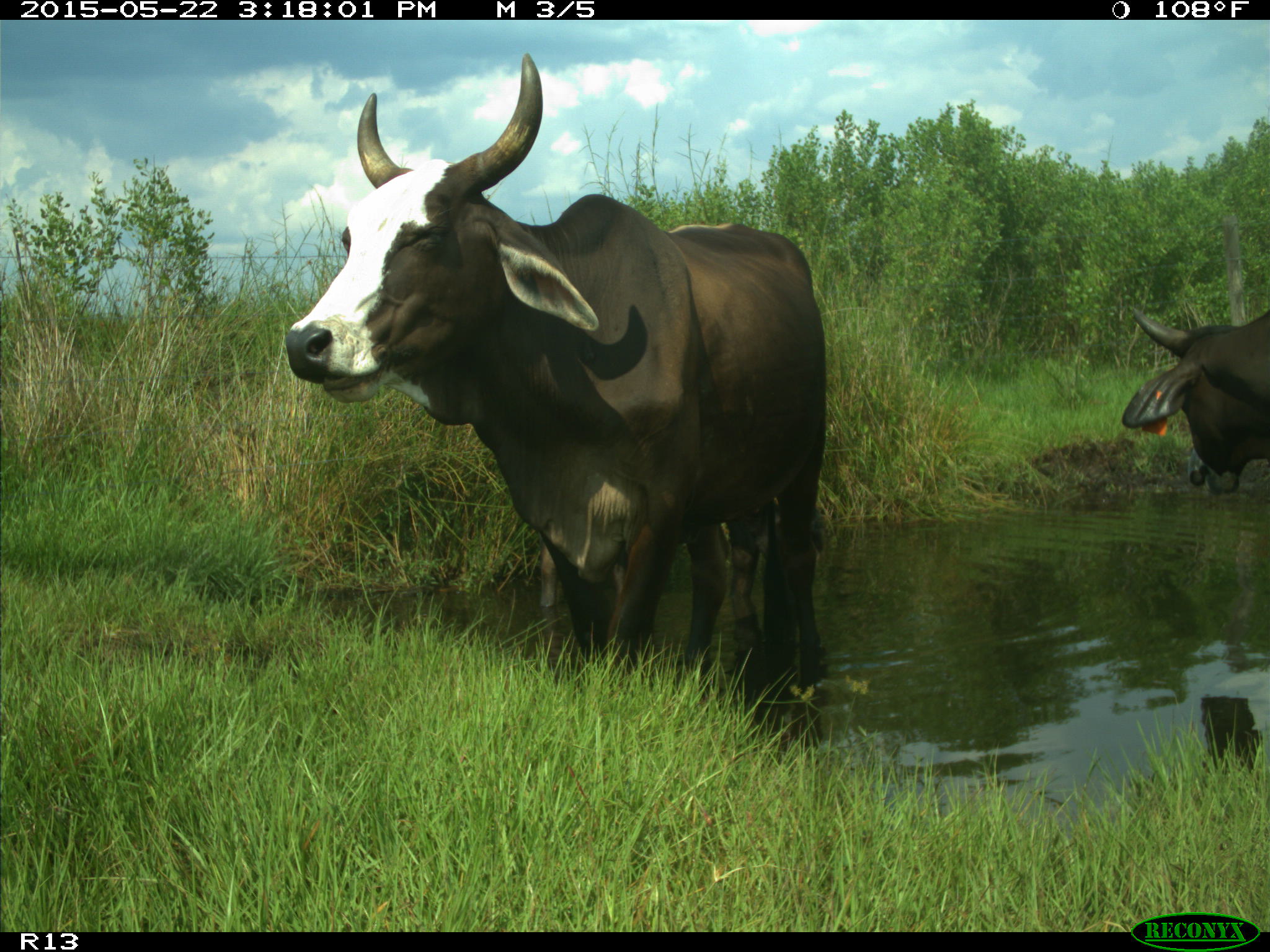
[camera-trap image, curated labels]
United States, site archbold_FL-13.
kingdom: Animalia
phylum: Chordata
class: Mammalia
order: Artiodactyla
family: Bovidae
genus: Bos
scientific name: Bos taurus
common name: domestic cow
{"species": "Bos taurus (domestic cow)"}